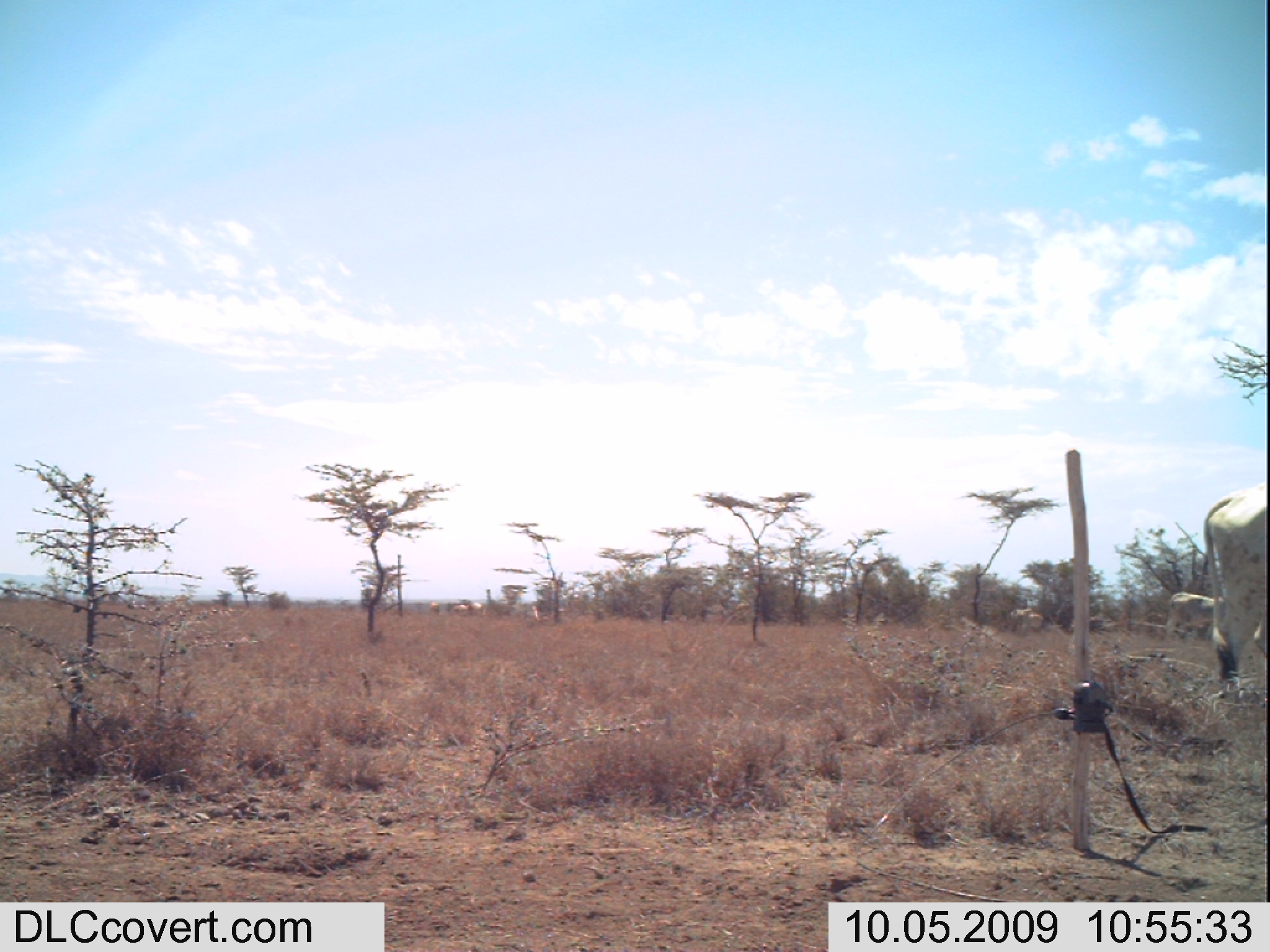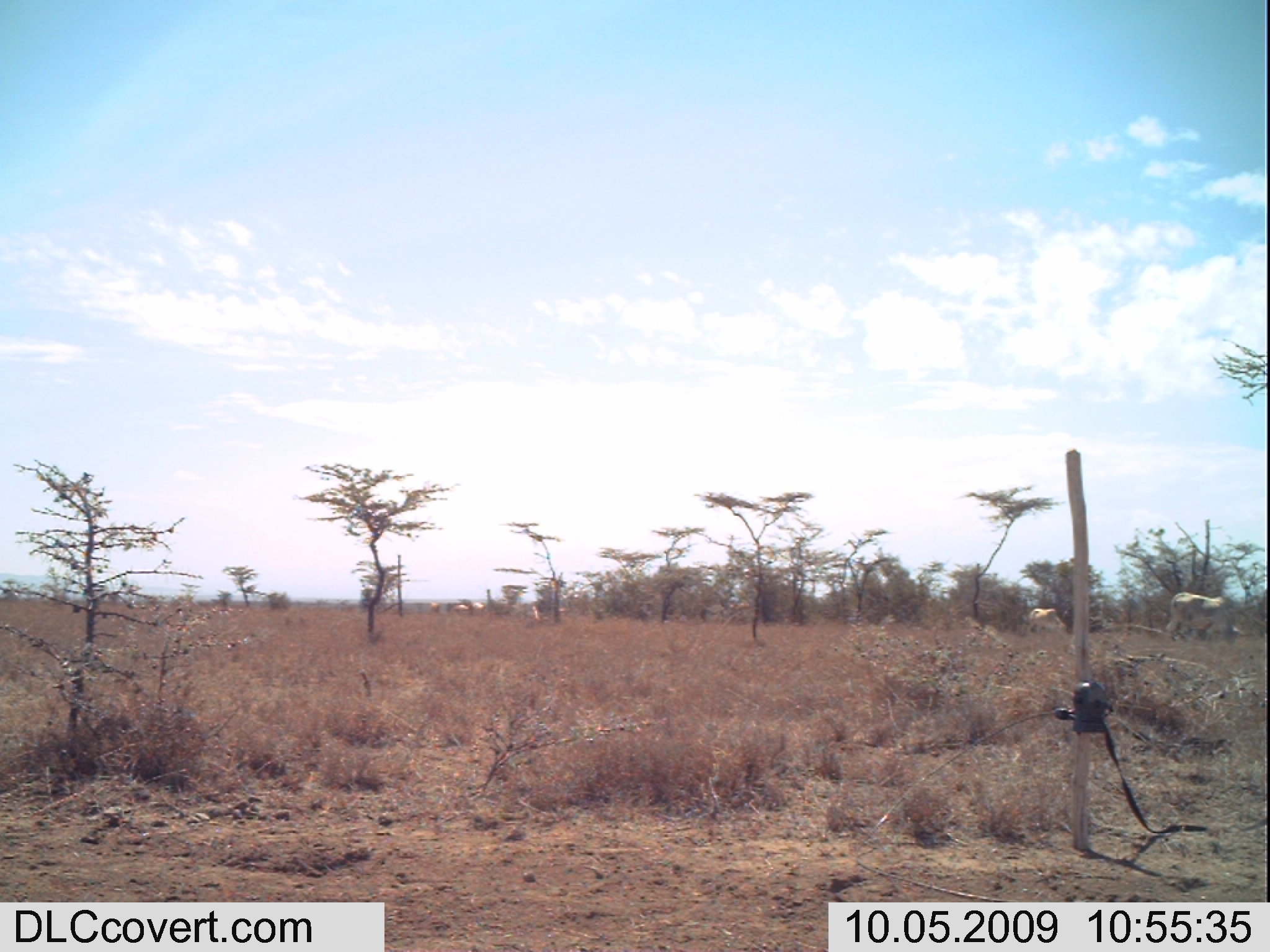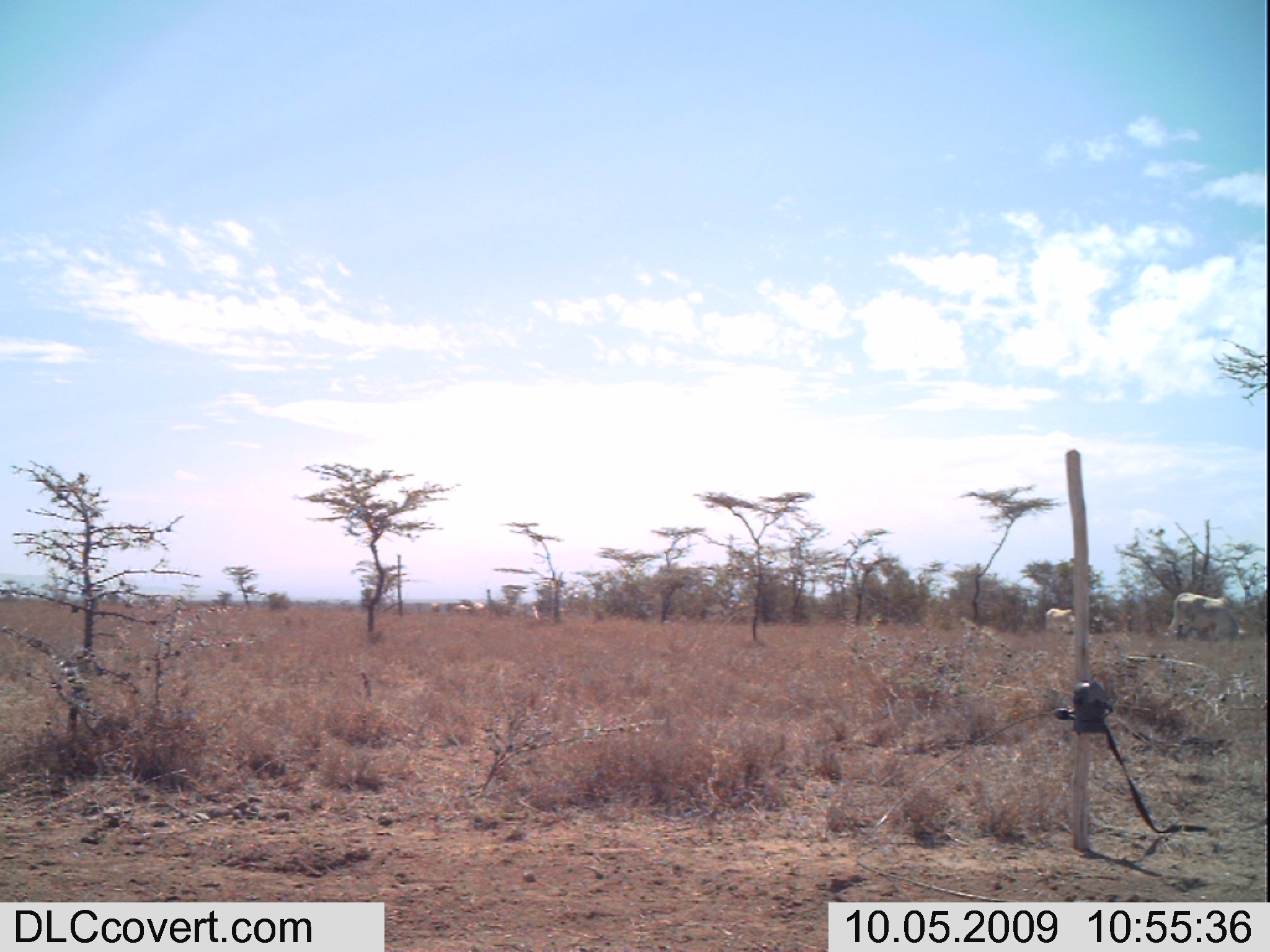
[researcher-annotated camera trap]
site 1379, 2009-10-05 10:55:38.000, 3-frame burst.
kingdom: Animalia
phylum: Chordata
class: Mammalia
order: Artiodactyla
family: Bovidae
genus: Bos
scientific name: Bos taurus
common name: domestic cattle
Bos taurus (domestic cattle), count 5.